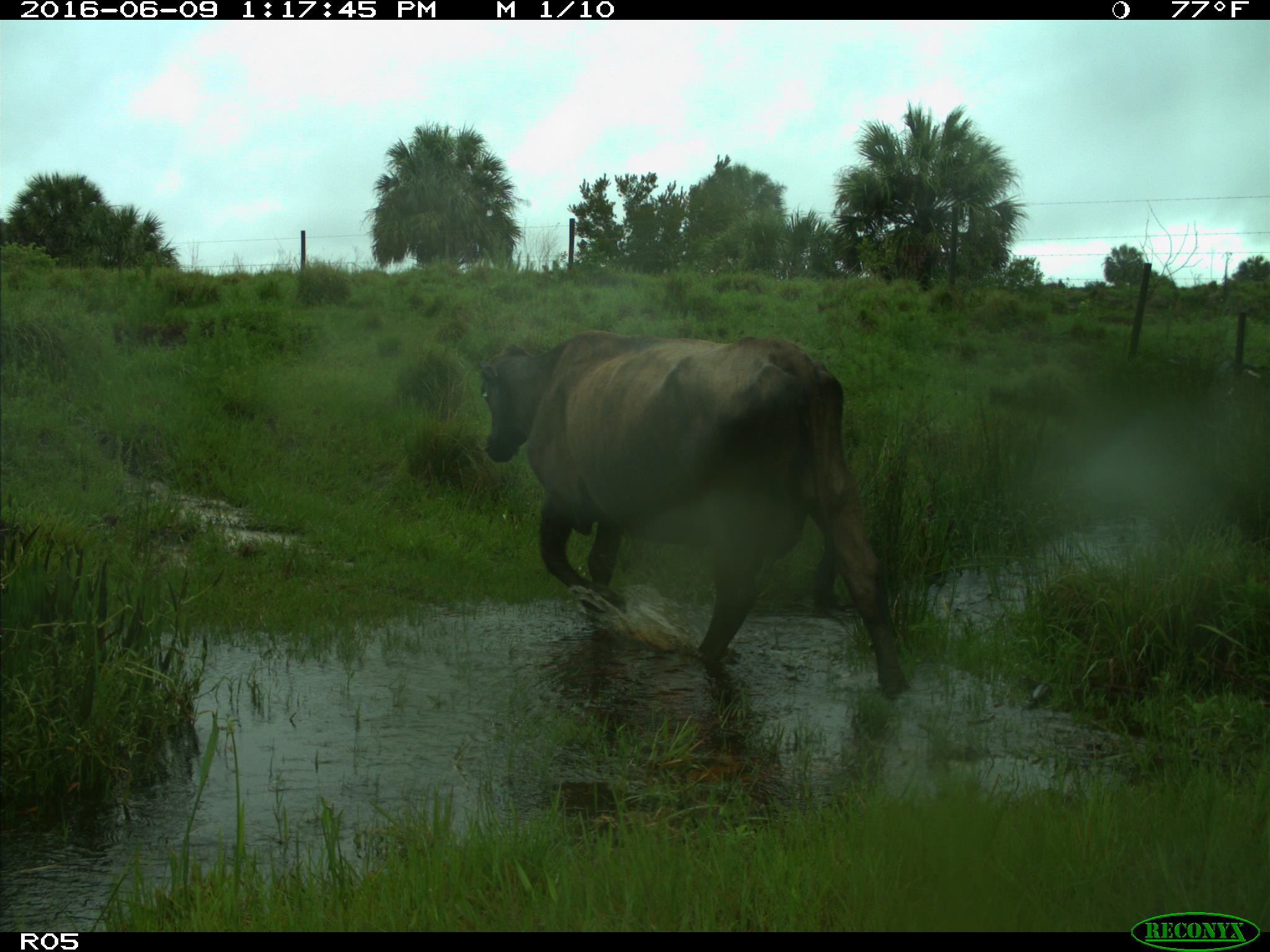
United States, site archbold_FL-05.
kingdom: Animalia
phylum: Chordata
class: Mammalia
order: Artiodactyla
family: Bovidae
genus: Bos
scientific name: Bos taurus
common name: domestic cow